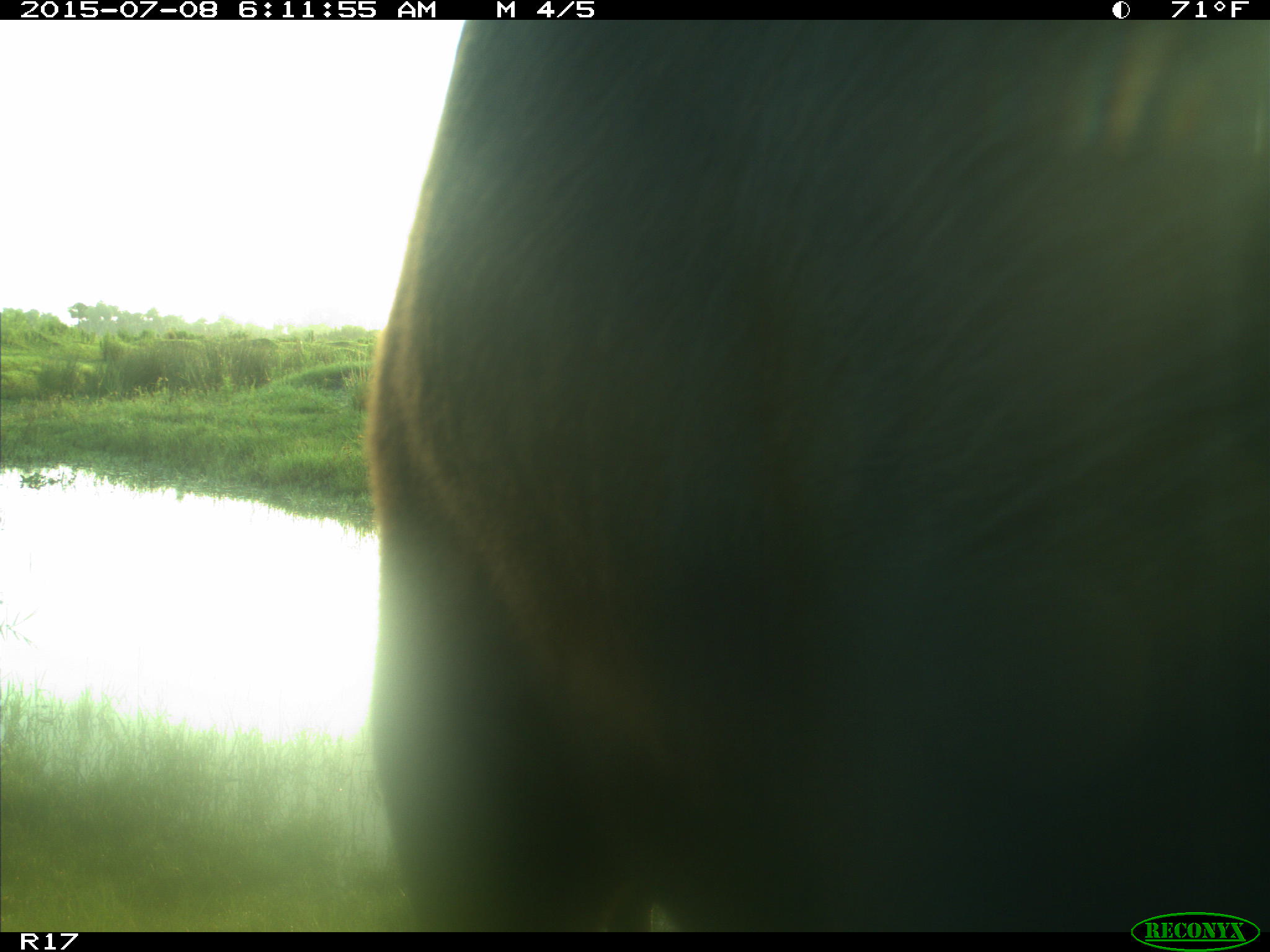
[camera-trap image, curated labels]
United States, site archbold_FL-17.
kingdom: Animalia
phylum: Chordata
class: Mammalia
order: Artiodactyla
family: Bovidae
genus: Bos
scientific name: Bos taurus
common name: domestic cow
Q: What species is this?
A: Bos taurus (domestic cow).